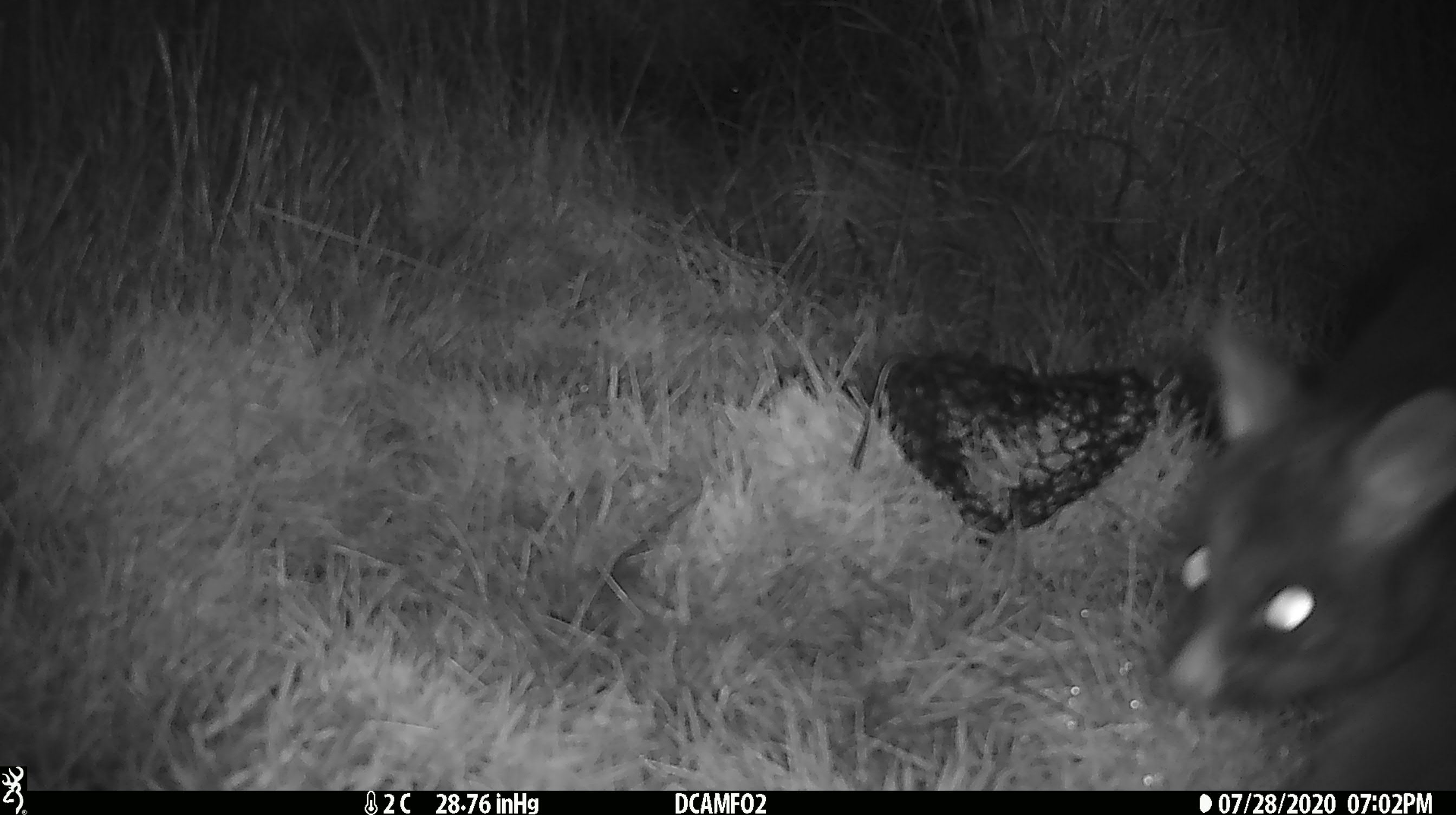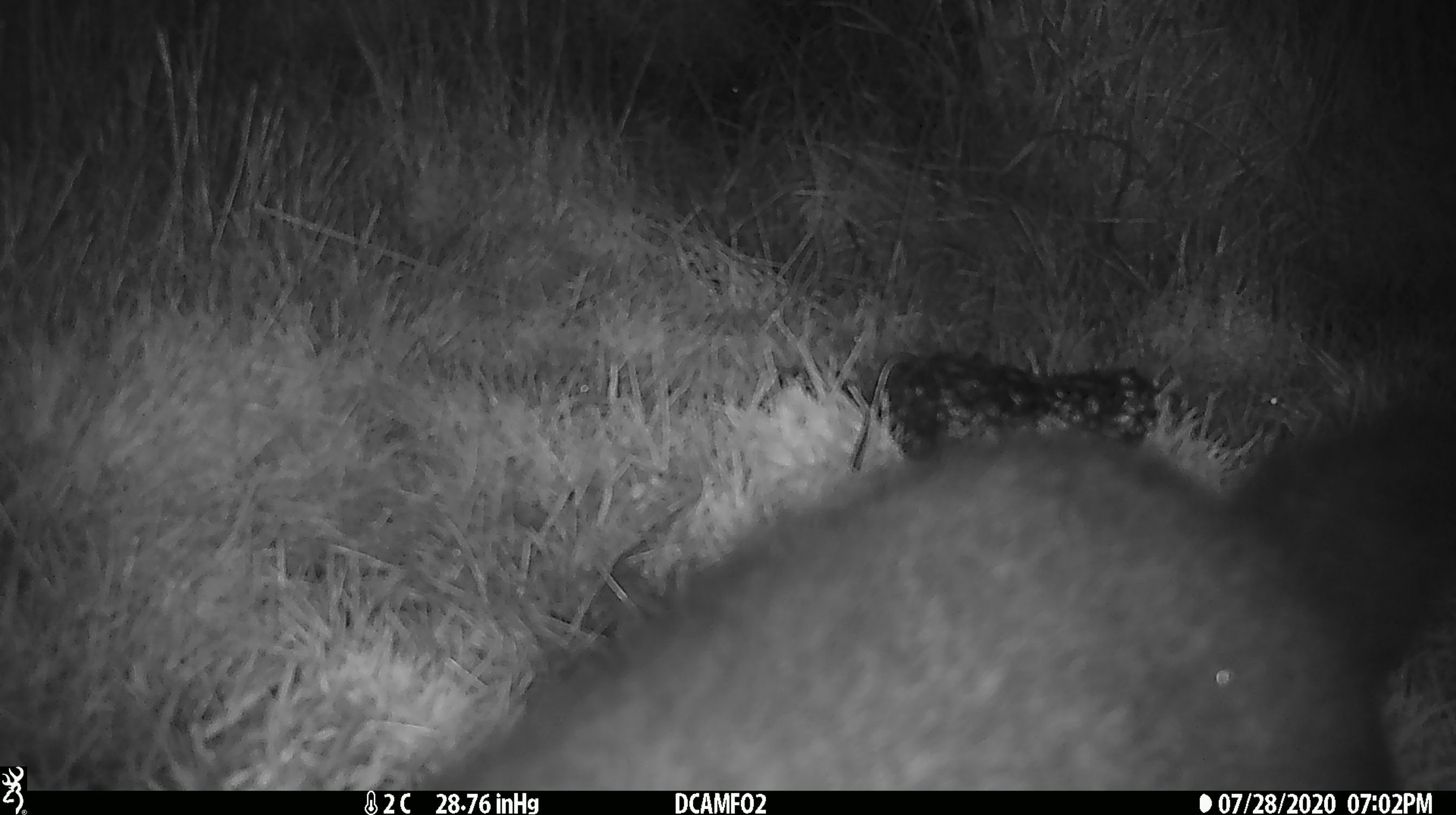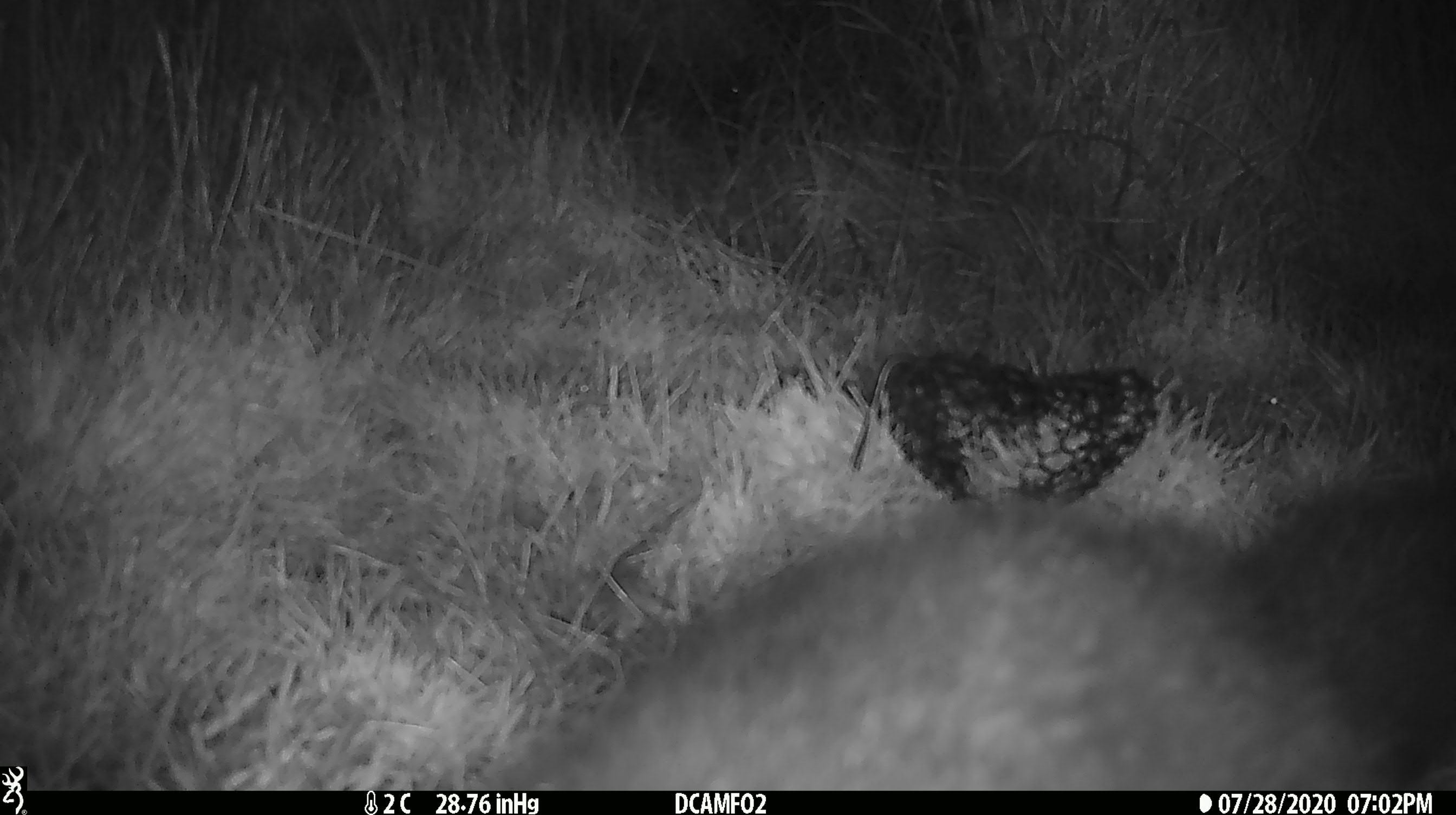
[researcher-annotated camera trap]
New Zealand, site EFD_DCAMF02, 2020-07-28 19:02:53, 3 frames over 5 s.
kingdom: Animalia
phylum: Chordata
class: Mammalia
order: Diprotodontia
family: Phalangeridae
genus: Trichosurus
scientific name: Trichosurus vulpecula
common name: common brushtail possum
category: possum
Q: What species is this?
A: Possum (common brushtail possum) (Trichosurus vulpecula).